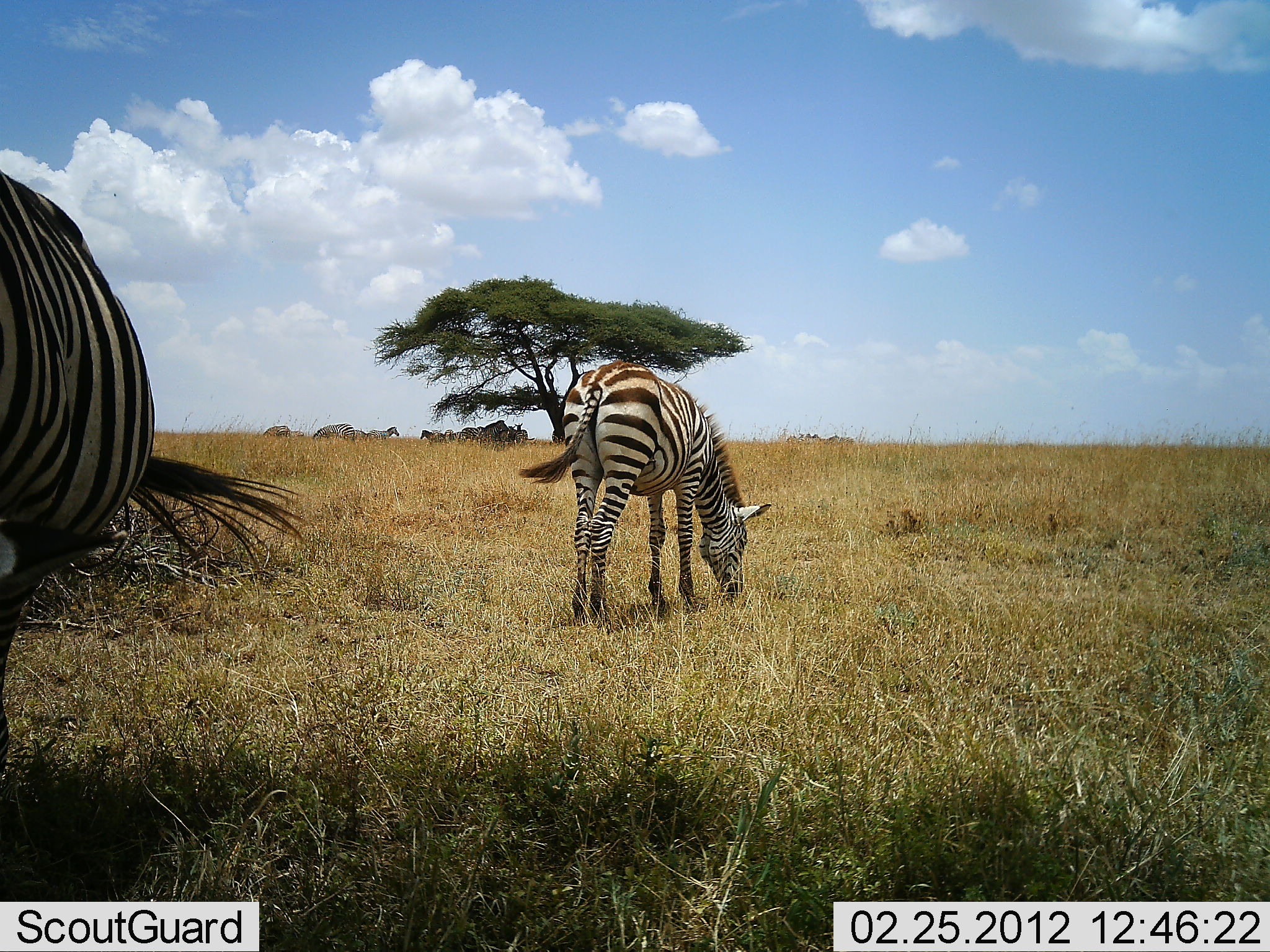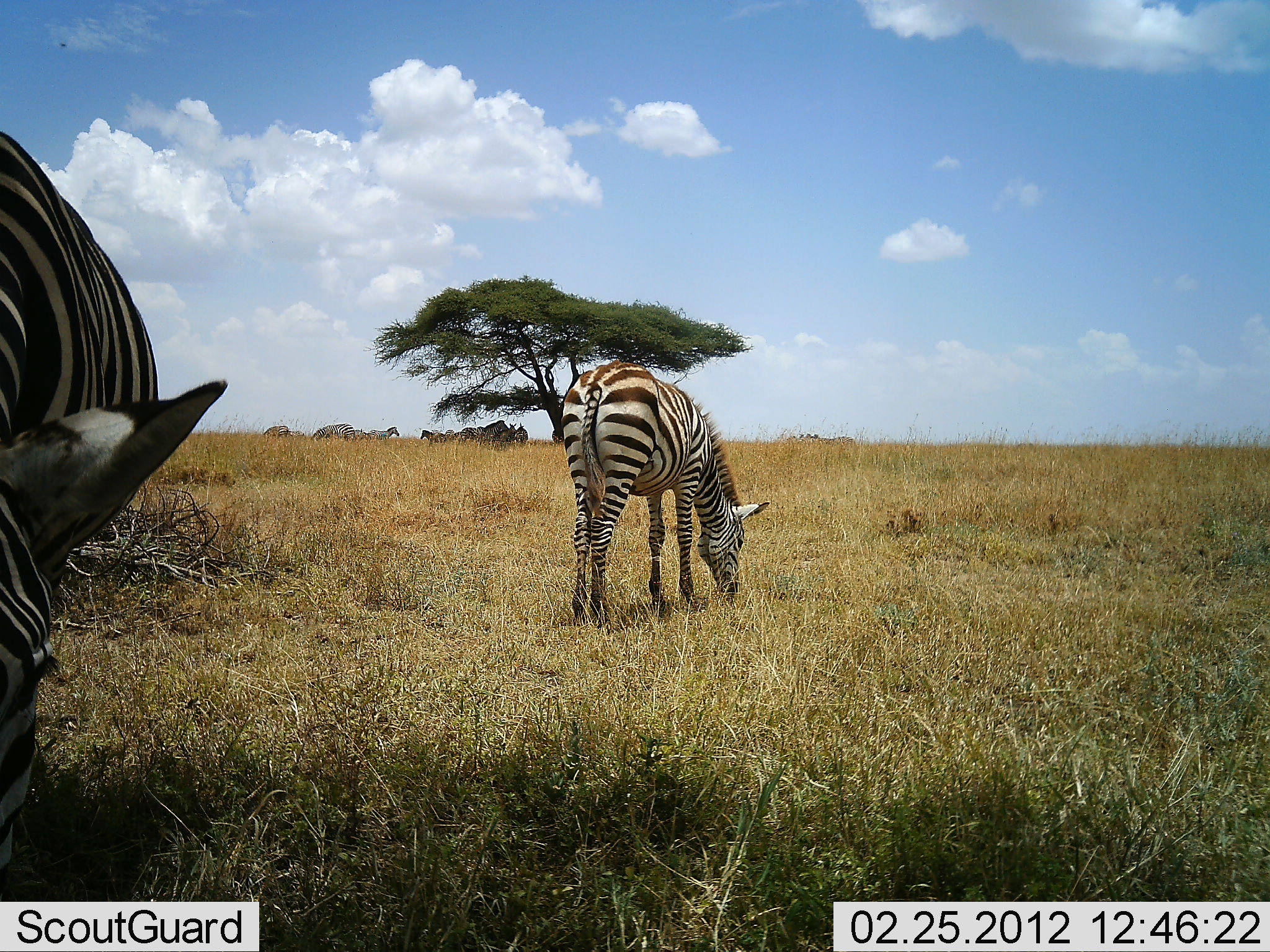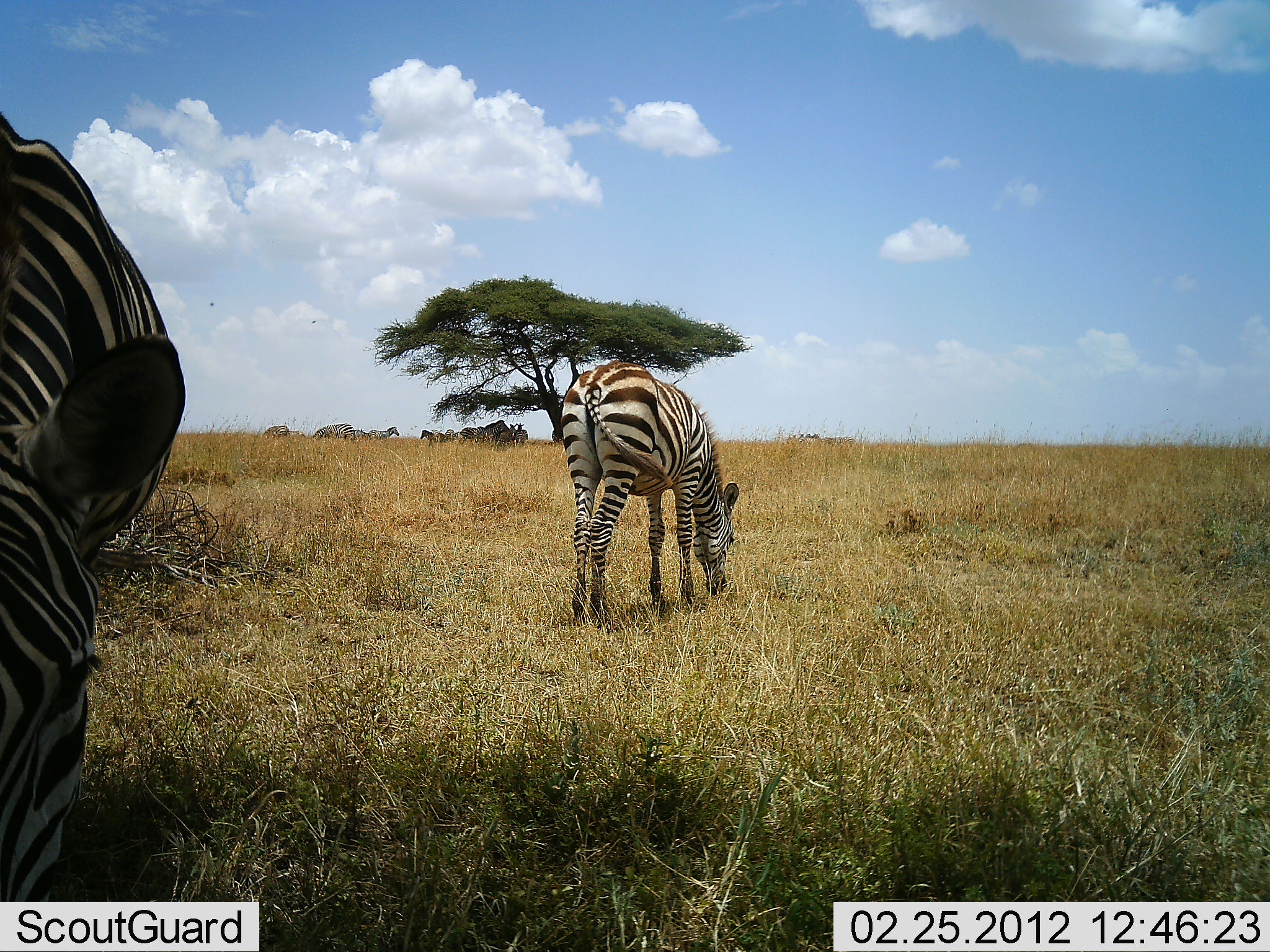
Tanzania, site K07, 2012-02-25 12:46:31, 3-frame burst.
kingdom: Animalia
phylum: Chordata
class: Mammalia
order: Perissodactyla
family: Equidae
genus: Equus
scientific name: Equus quagga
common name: plains zebra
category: zebra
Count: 2.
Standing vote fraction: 41%.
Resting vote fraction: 0%.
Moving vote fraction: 0%.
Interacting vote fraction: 0%.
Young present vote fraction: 6%.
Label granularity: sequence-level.